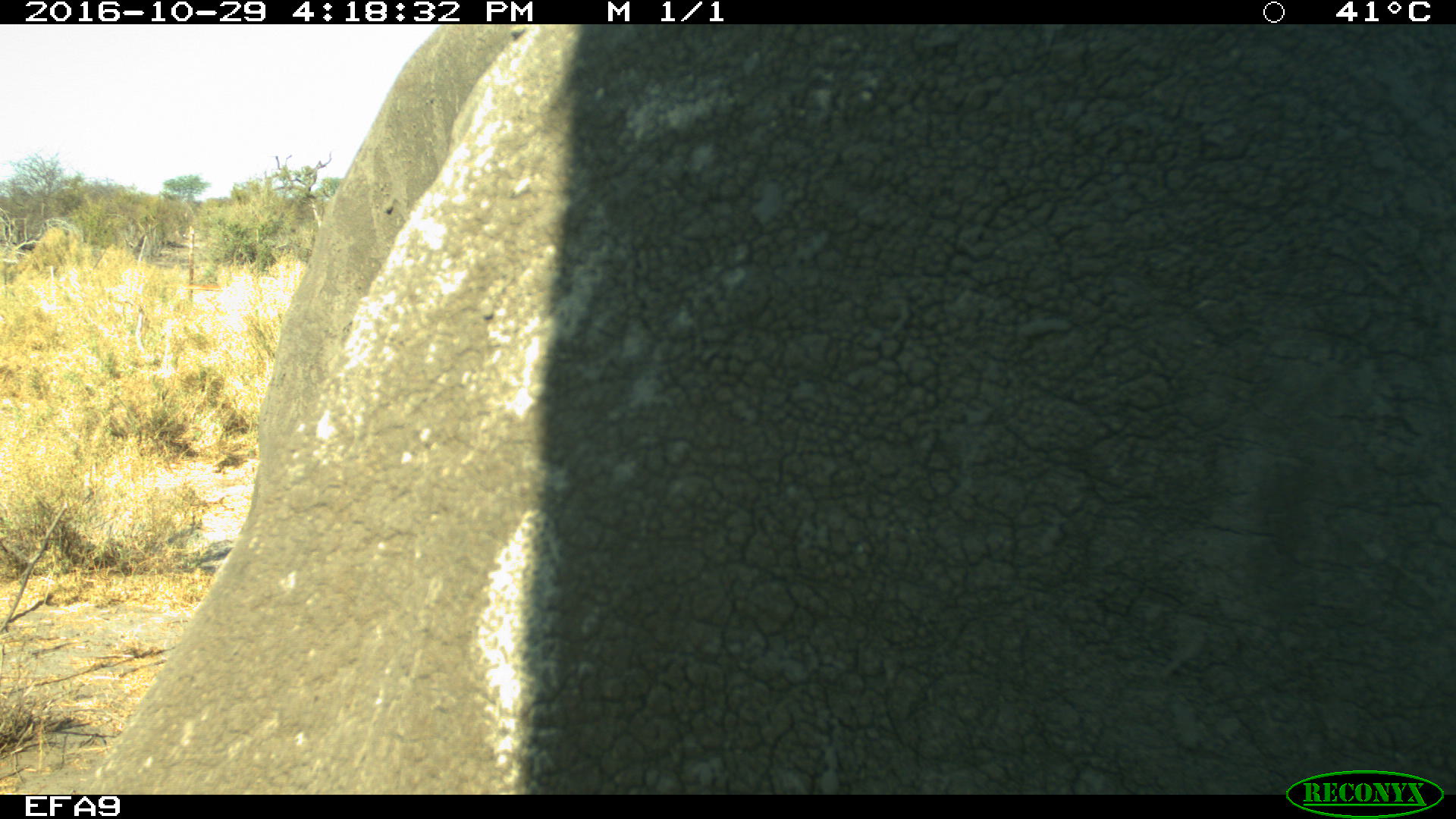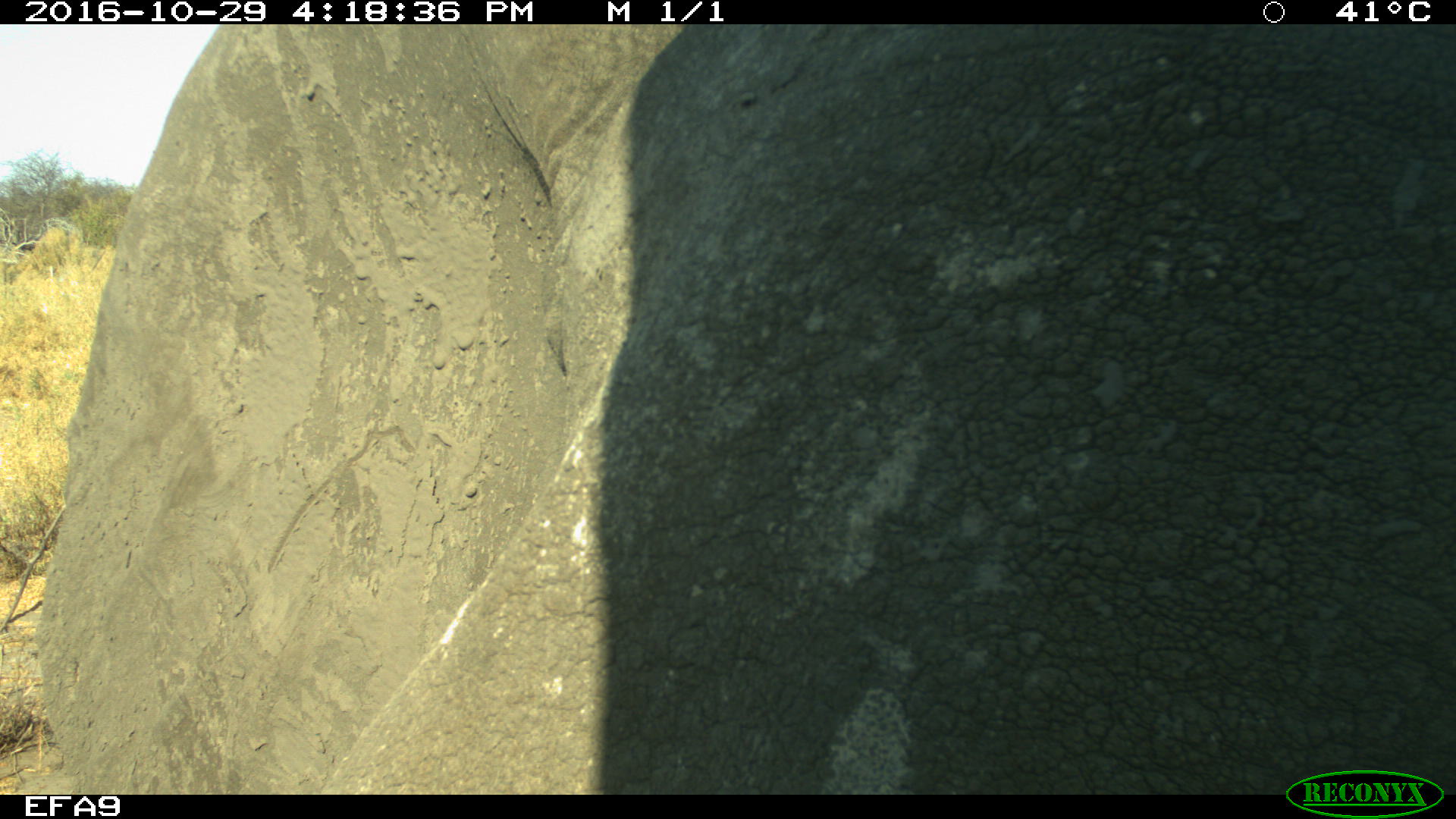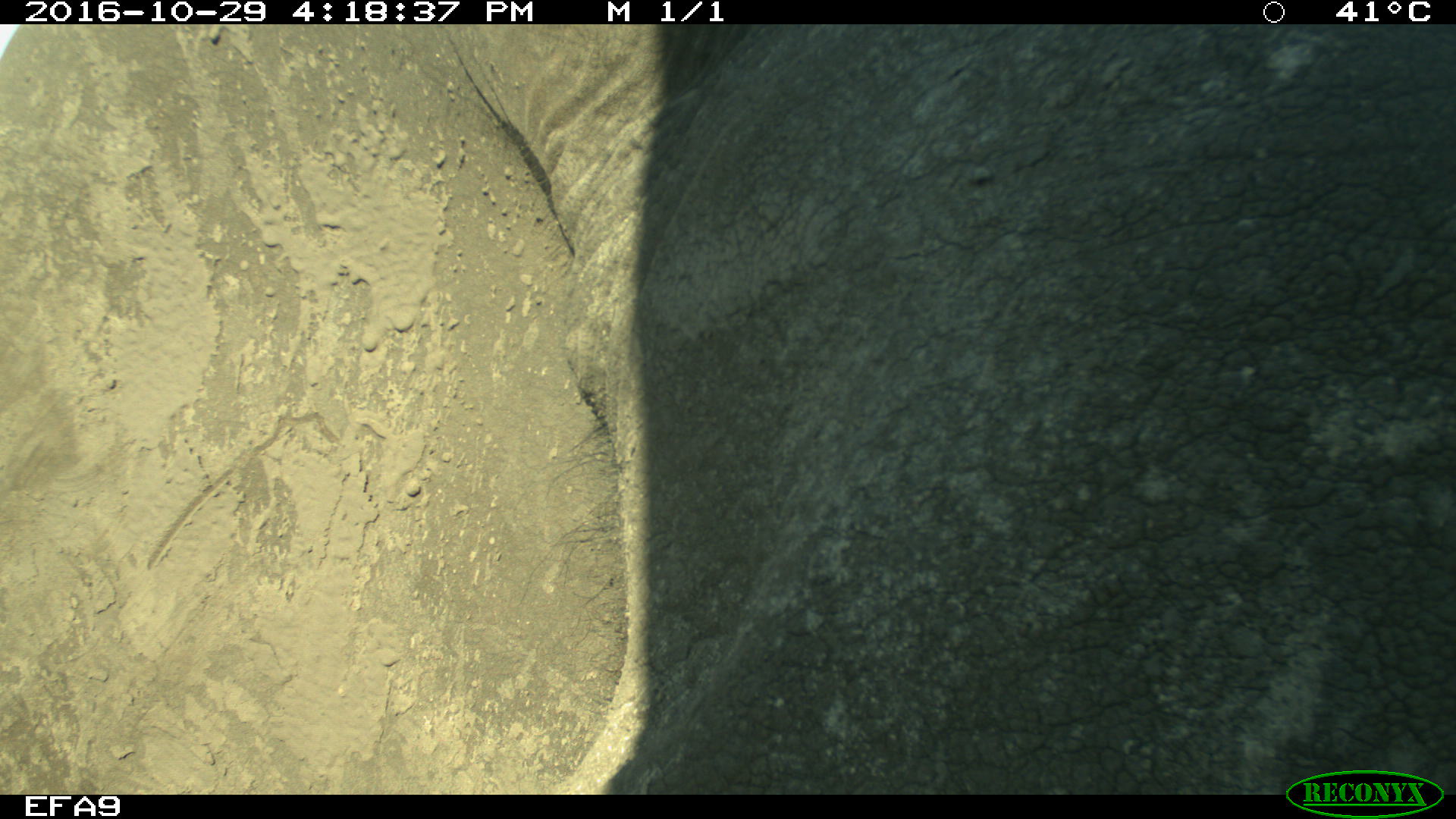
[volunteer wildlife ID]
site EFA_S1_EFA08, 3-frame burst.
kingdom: Animalia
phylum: Chordata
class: Mammalia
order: Proboscidea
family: Elephantidae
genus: Loxodonta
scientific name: Loxodonta africana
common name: african bush elephant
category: elephant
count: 1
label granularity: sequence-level